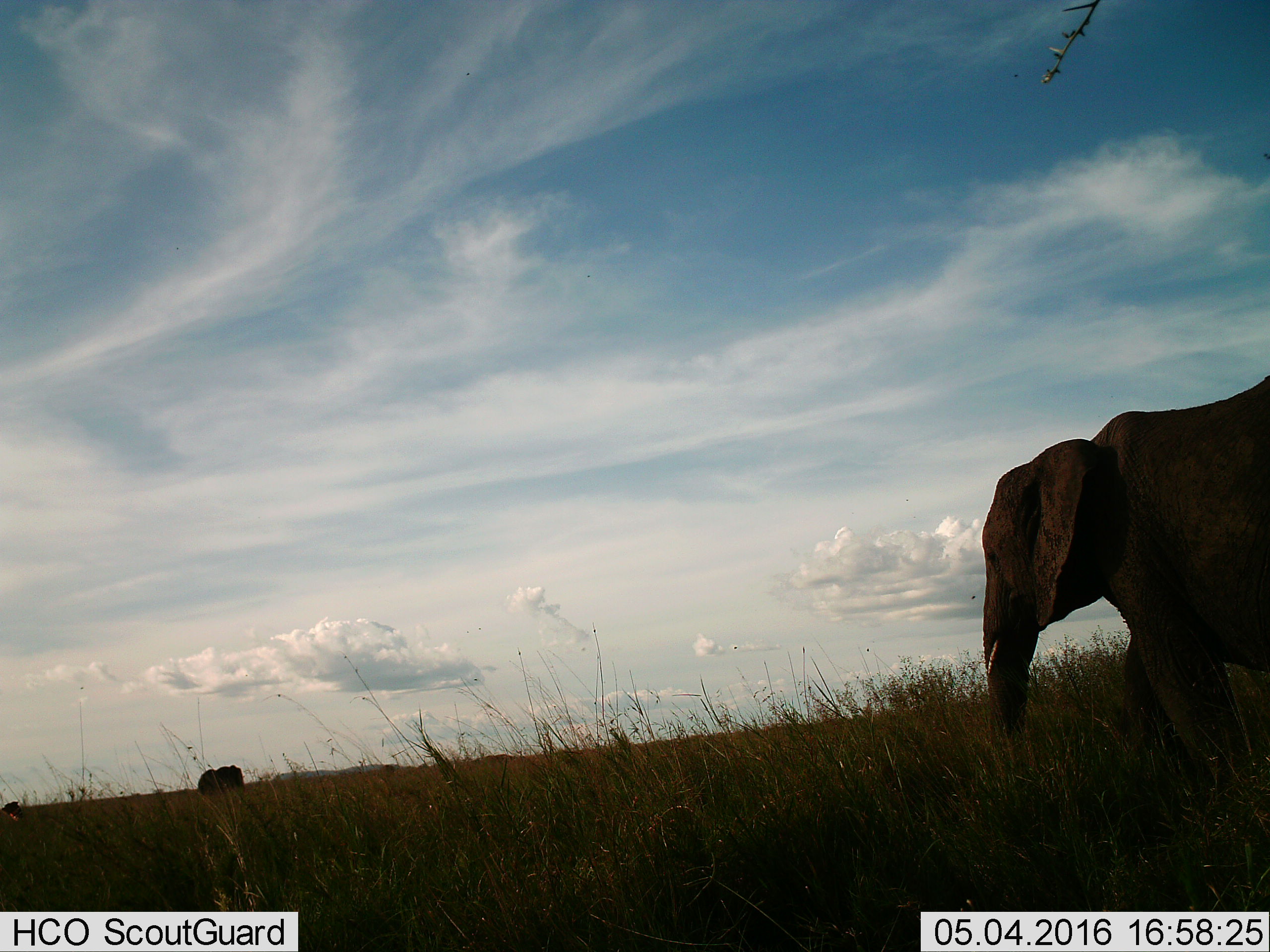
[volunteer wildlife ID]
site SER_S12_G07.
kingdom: Animalia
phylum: Chordata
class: Mammalia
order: Proboscidea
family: Elephantidae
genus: Loxodonta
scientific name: Loxodonta africana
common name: african bush elephant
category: elephant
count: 2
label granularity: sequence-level